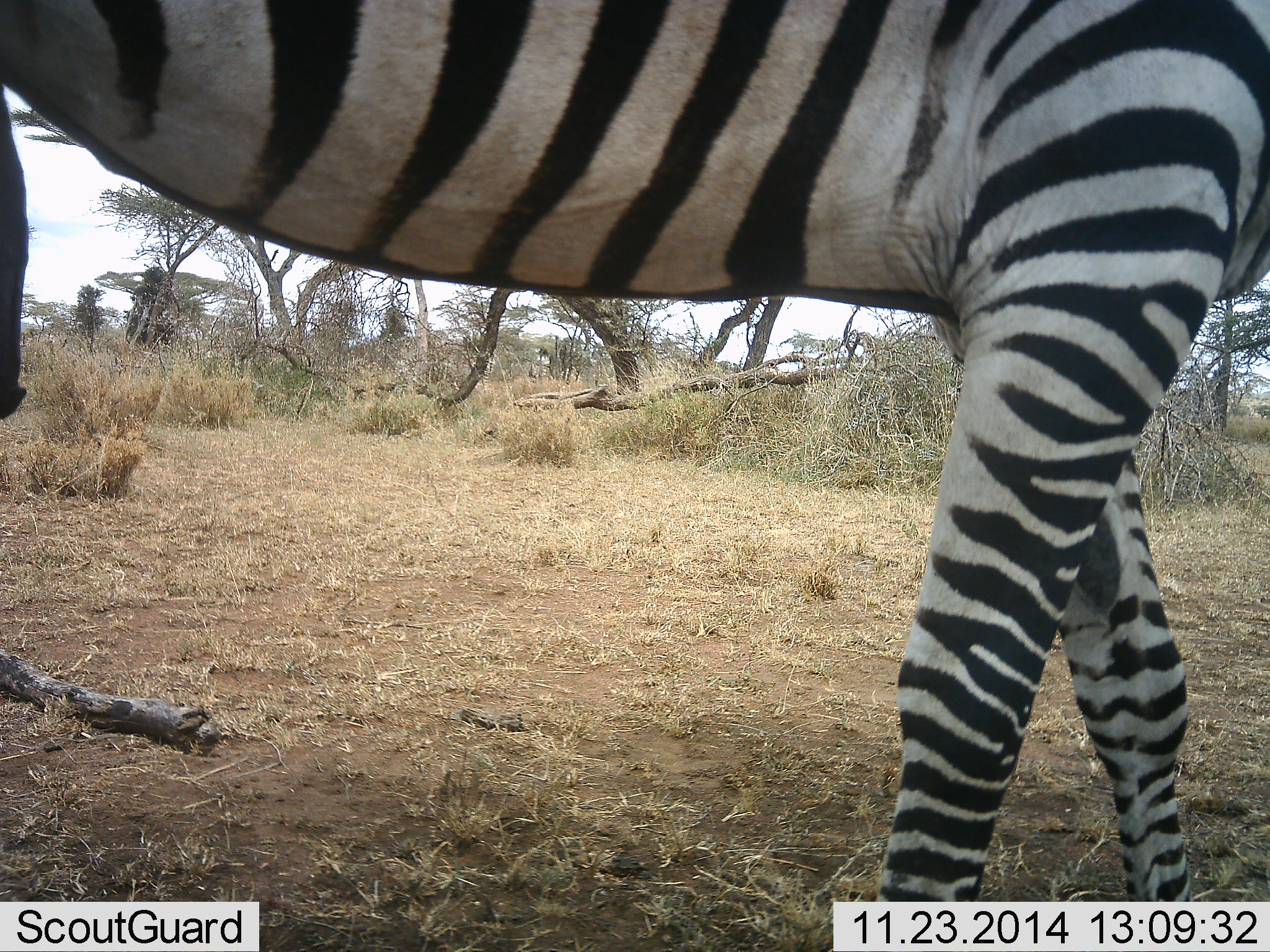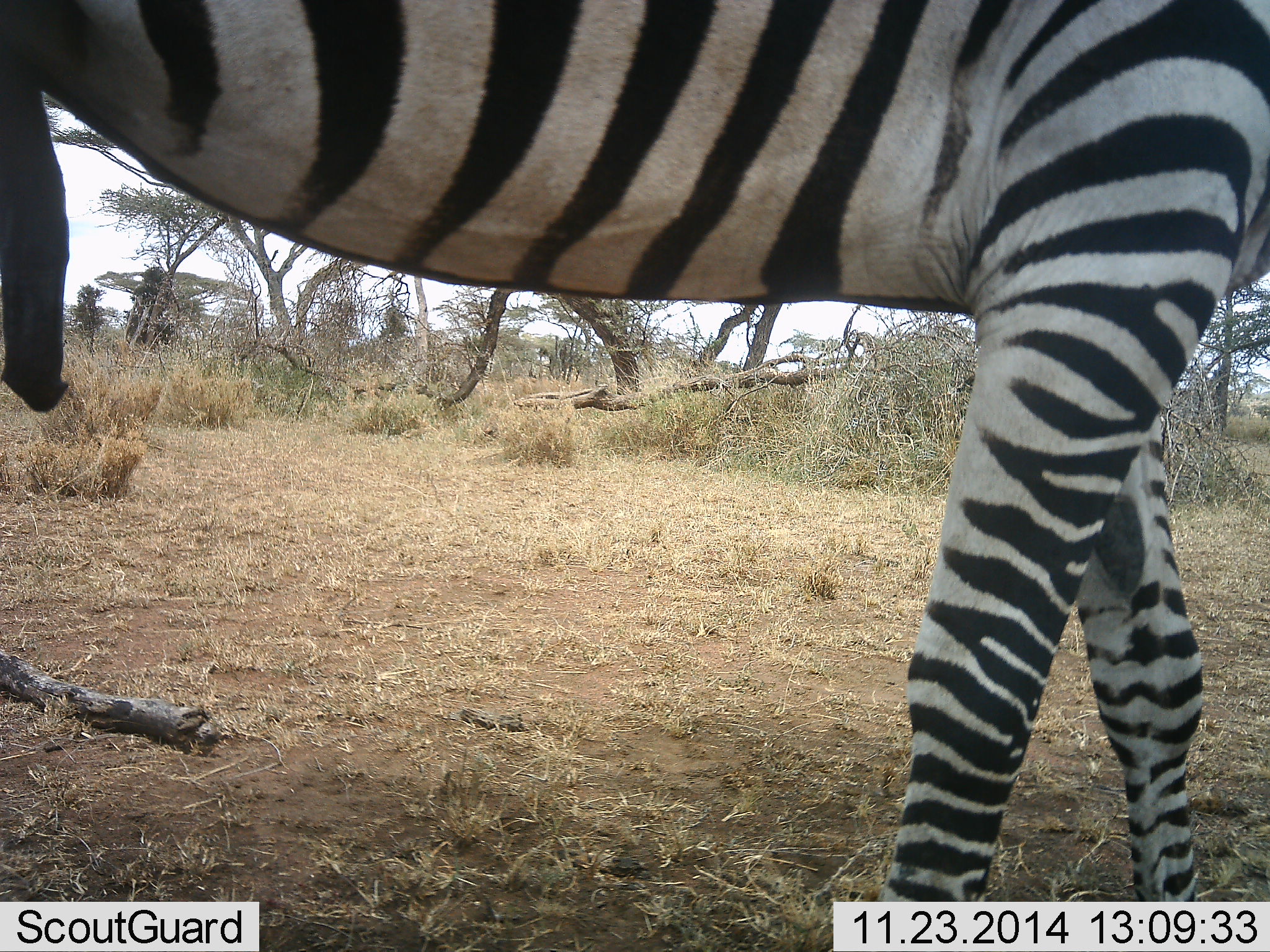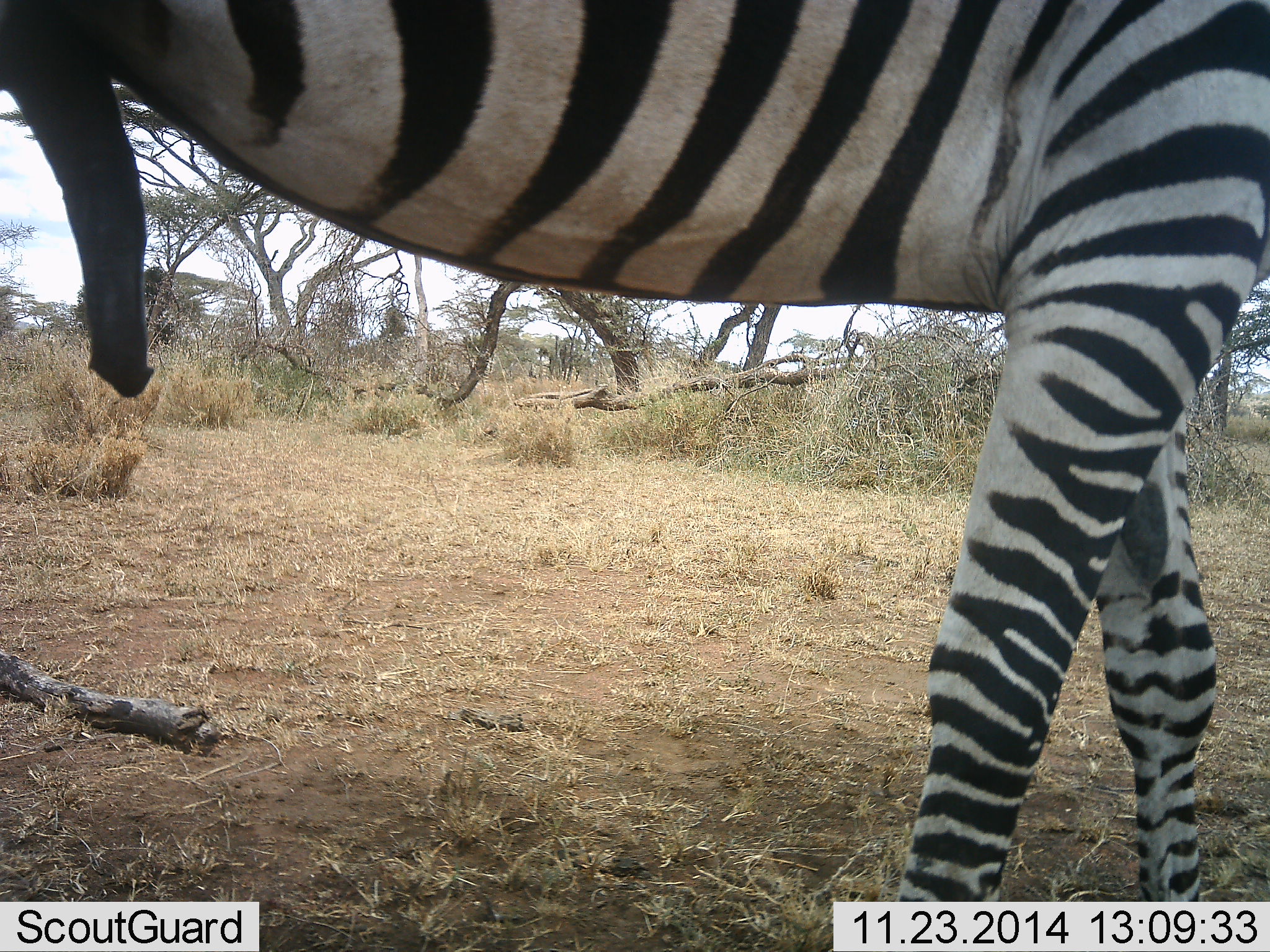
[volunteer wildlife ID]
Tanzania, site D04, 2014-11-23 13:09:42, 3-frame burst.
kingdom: Animalia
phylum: Chordata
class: Mammalia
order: Perissodactyla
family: Equidae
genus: Equus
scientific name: Equus quagga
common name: plains zebra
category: zebra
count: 1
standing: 70%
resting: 0%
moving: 30%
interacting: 0%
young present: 0%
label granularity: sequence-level